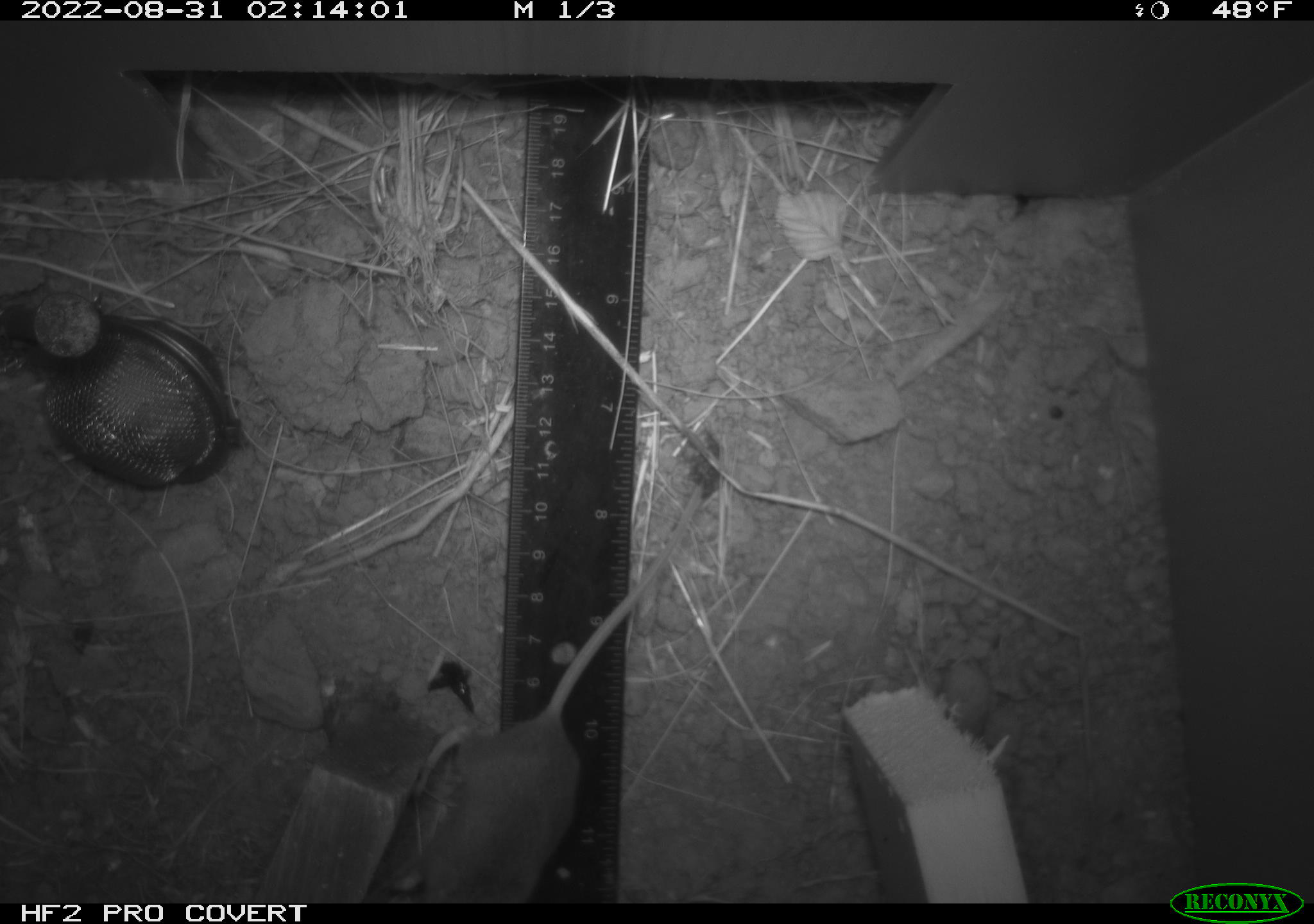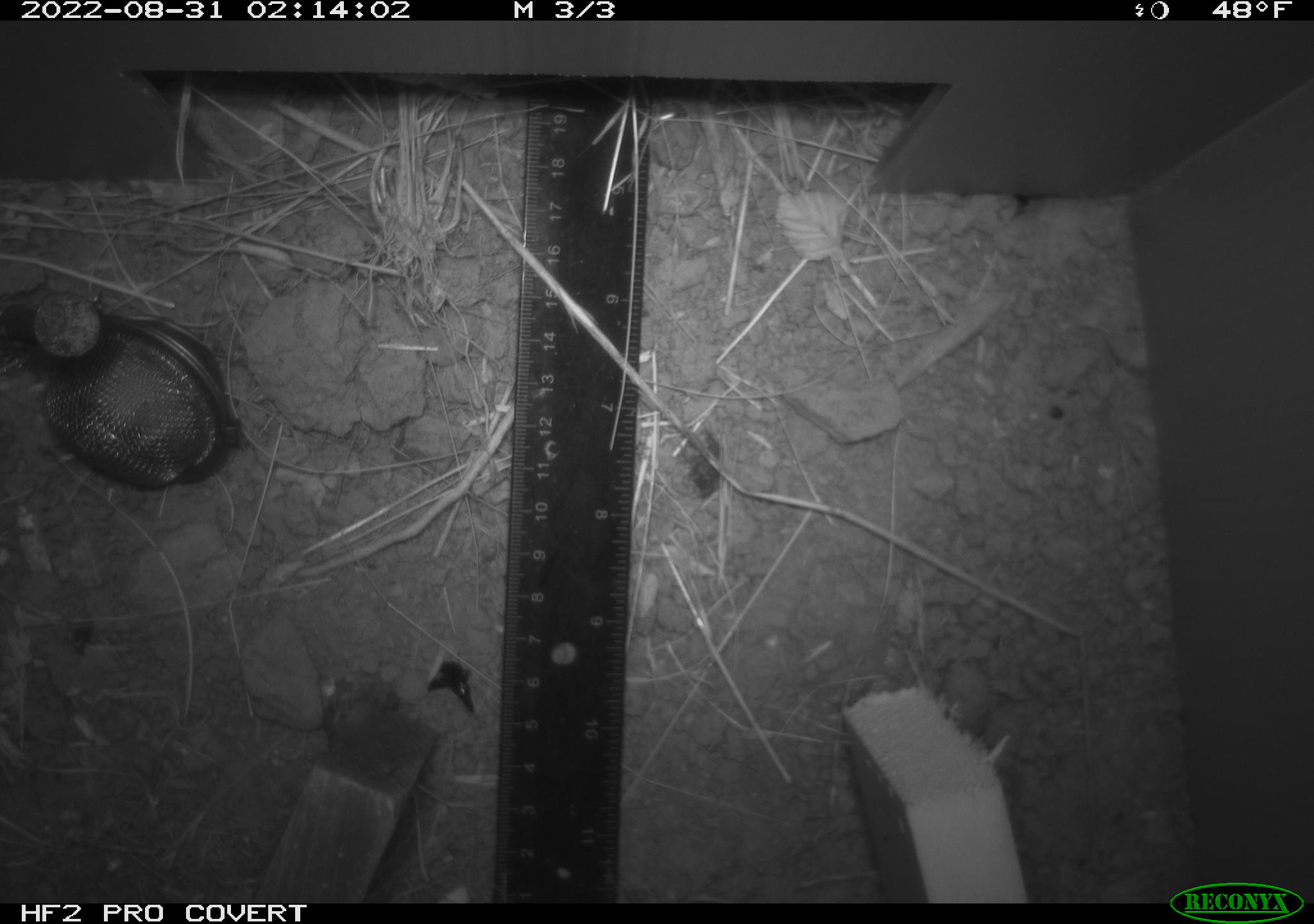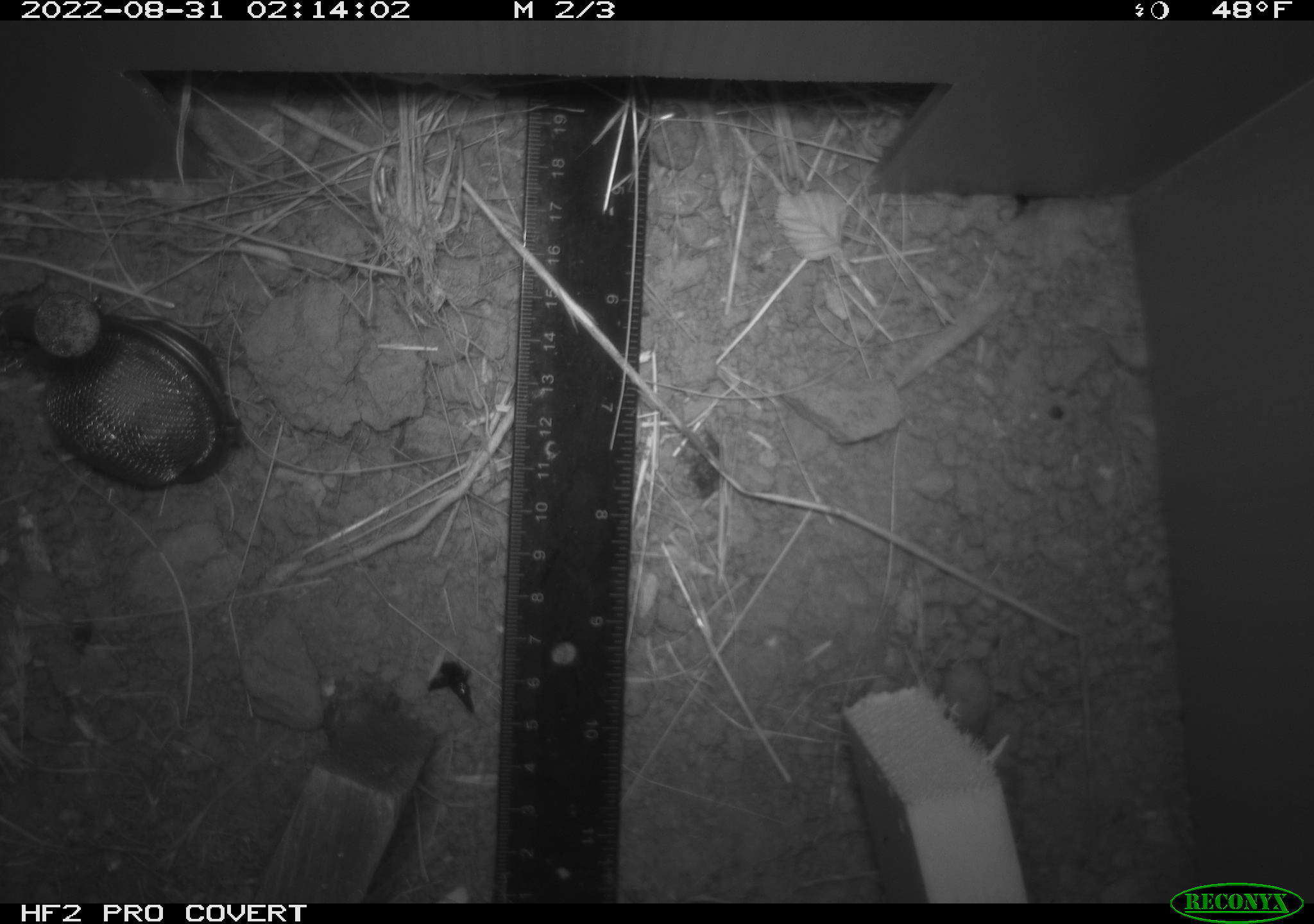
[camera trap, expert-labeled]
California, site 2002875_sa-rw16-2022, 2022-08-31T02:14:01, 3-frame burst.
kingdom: Animalia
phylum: Chordata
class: Mammalia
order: Rodentia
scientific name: Rodentia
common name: rodent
Rodent (Rodentia).